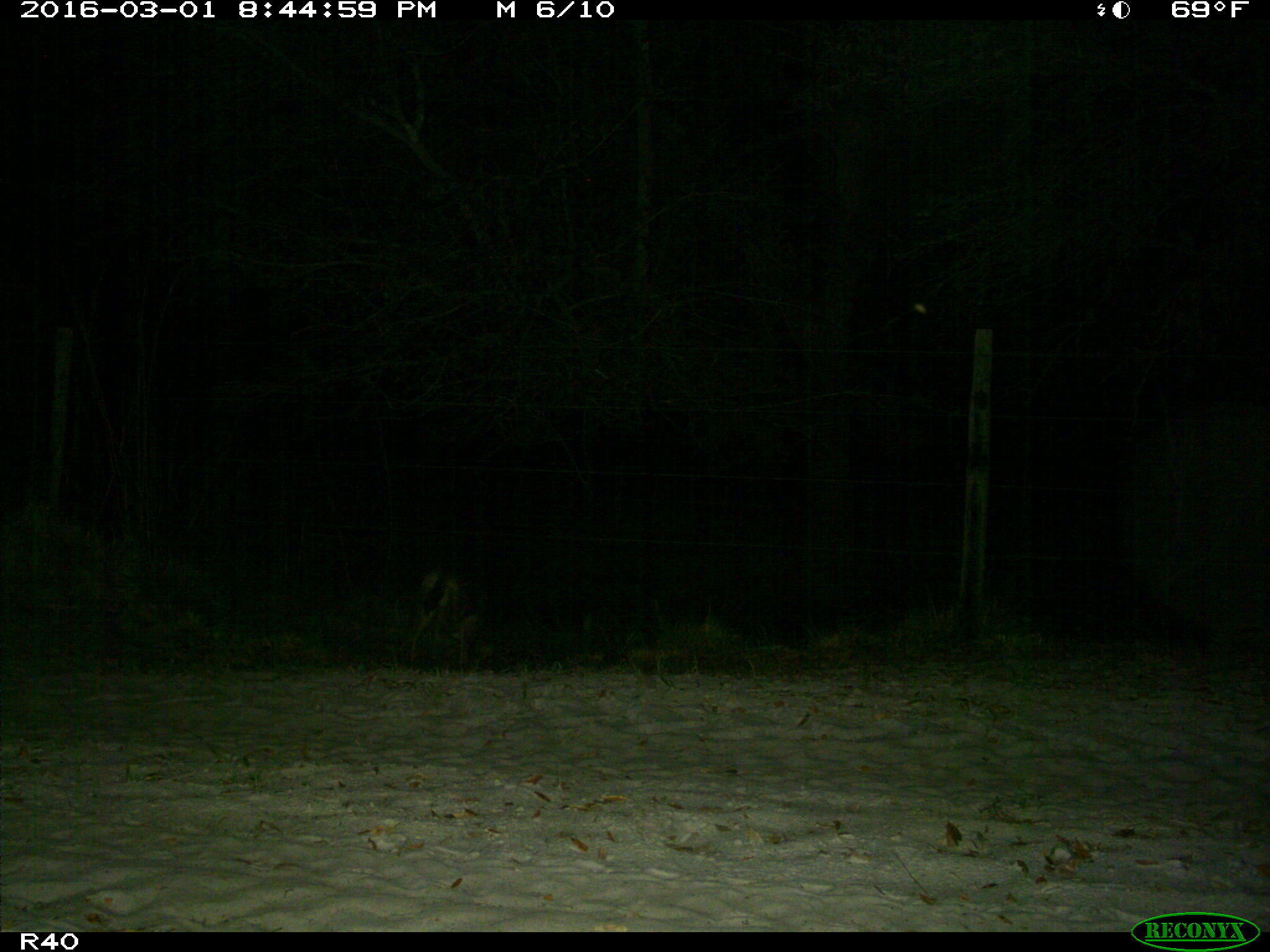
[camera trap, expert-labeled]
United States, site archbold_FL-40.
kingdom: Animalia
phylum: Chordata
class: Mammalia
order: Carnivora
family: Canidae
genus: Canis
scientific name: Canis latrans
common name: coyote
Canis latrans (coyote).